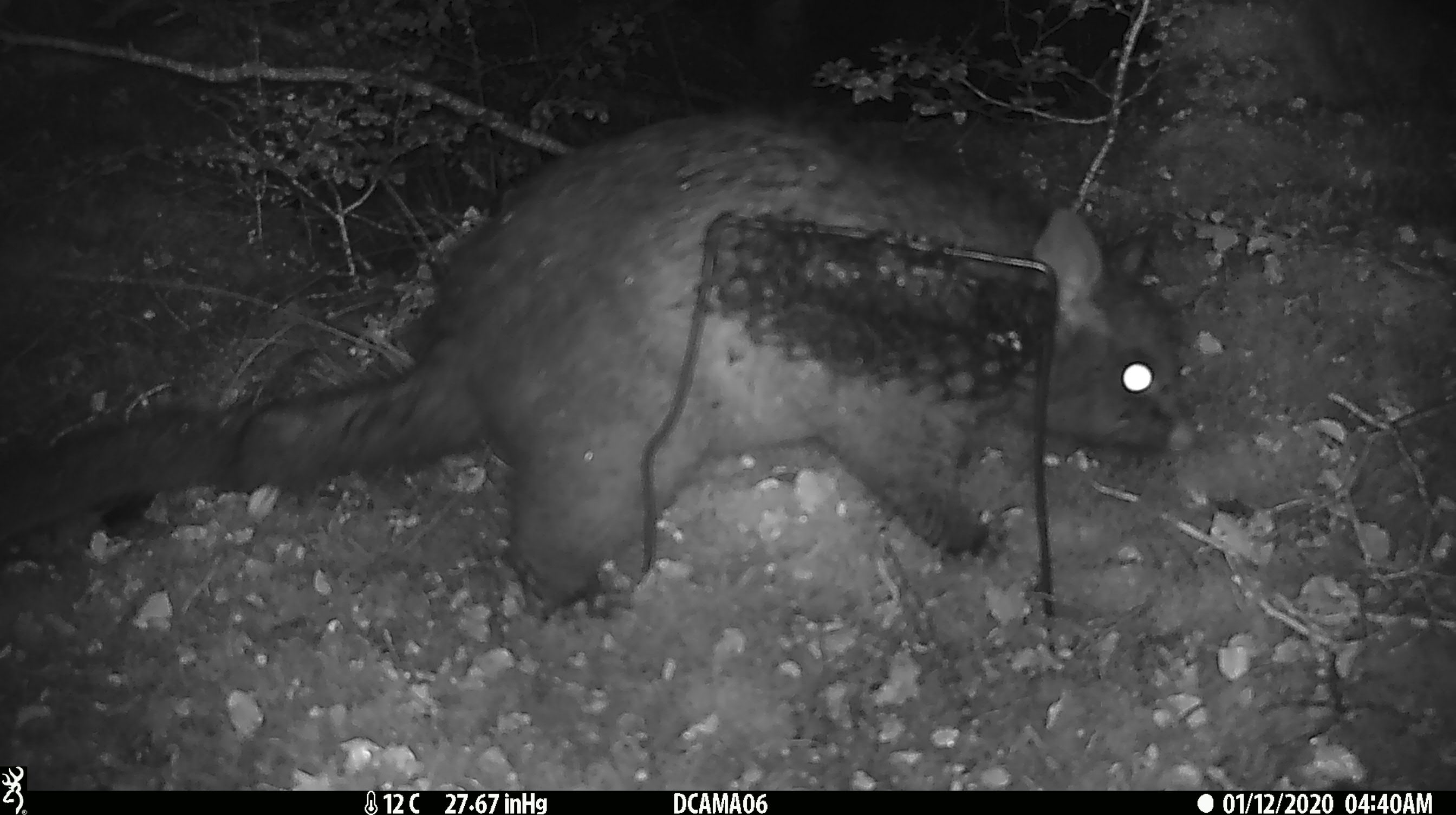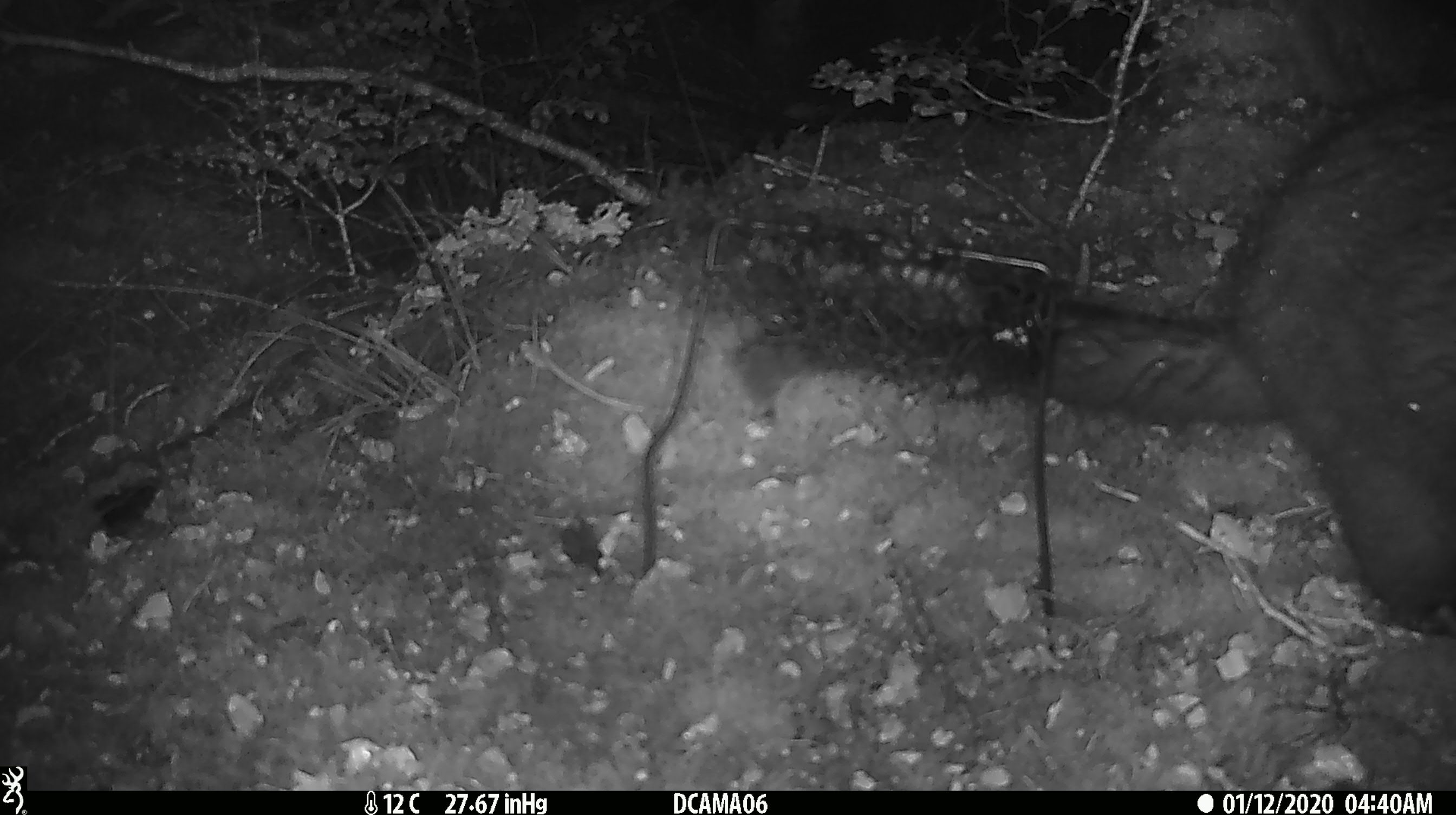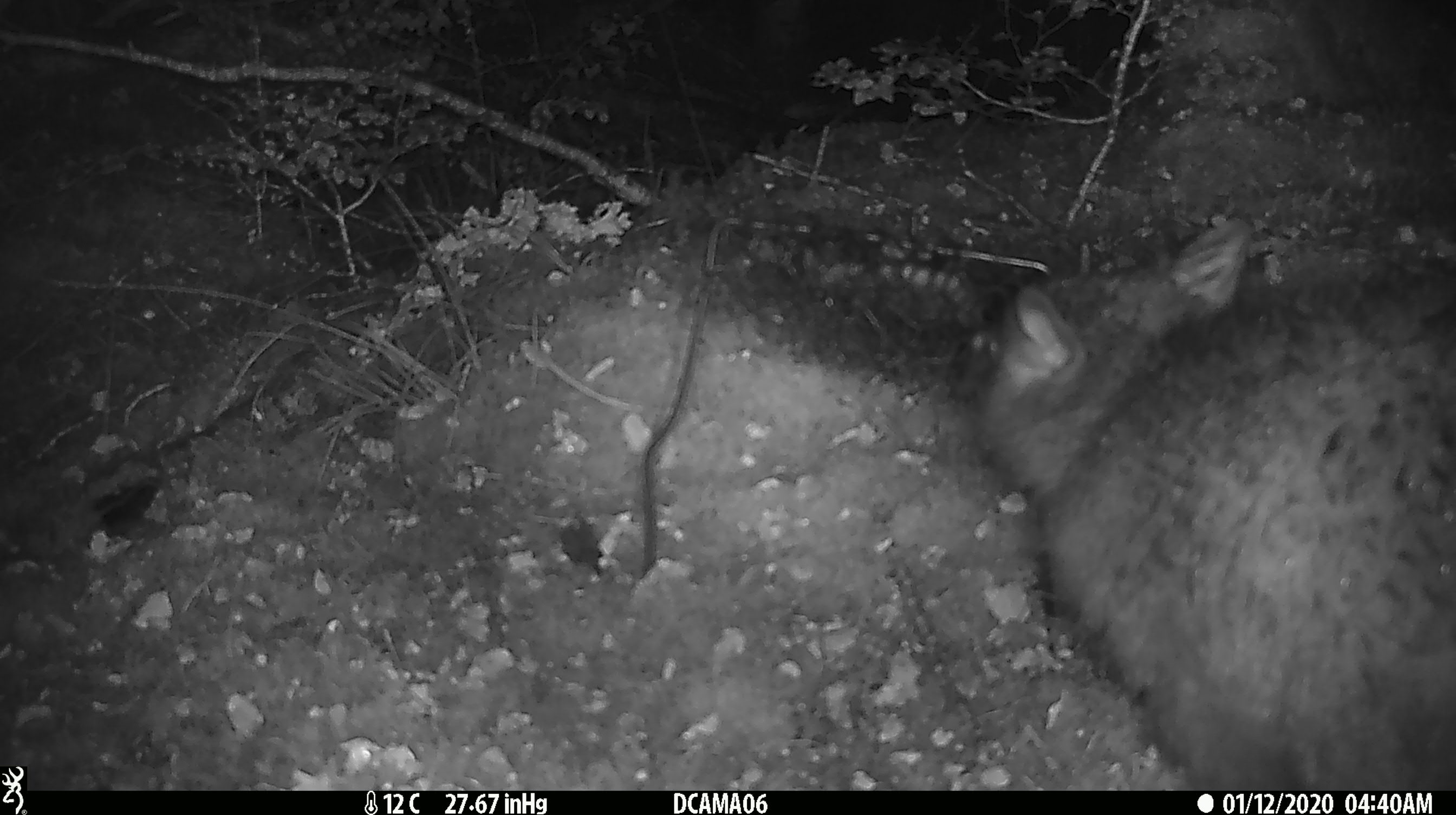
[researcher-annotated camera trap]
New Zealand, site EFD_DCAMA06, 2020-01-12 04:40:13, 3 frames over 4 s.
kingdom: Animalia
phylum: Chordata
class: Mammalia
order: Diprotodontia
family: Phalangeridae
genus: Trichosurus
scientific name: Trichosurus vulpecula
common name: common brushtail possum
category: possum